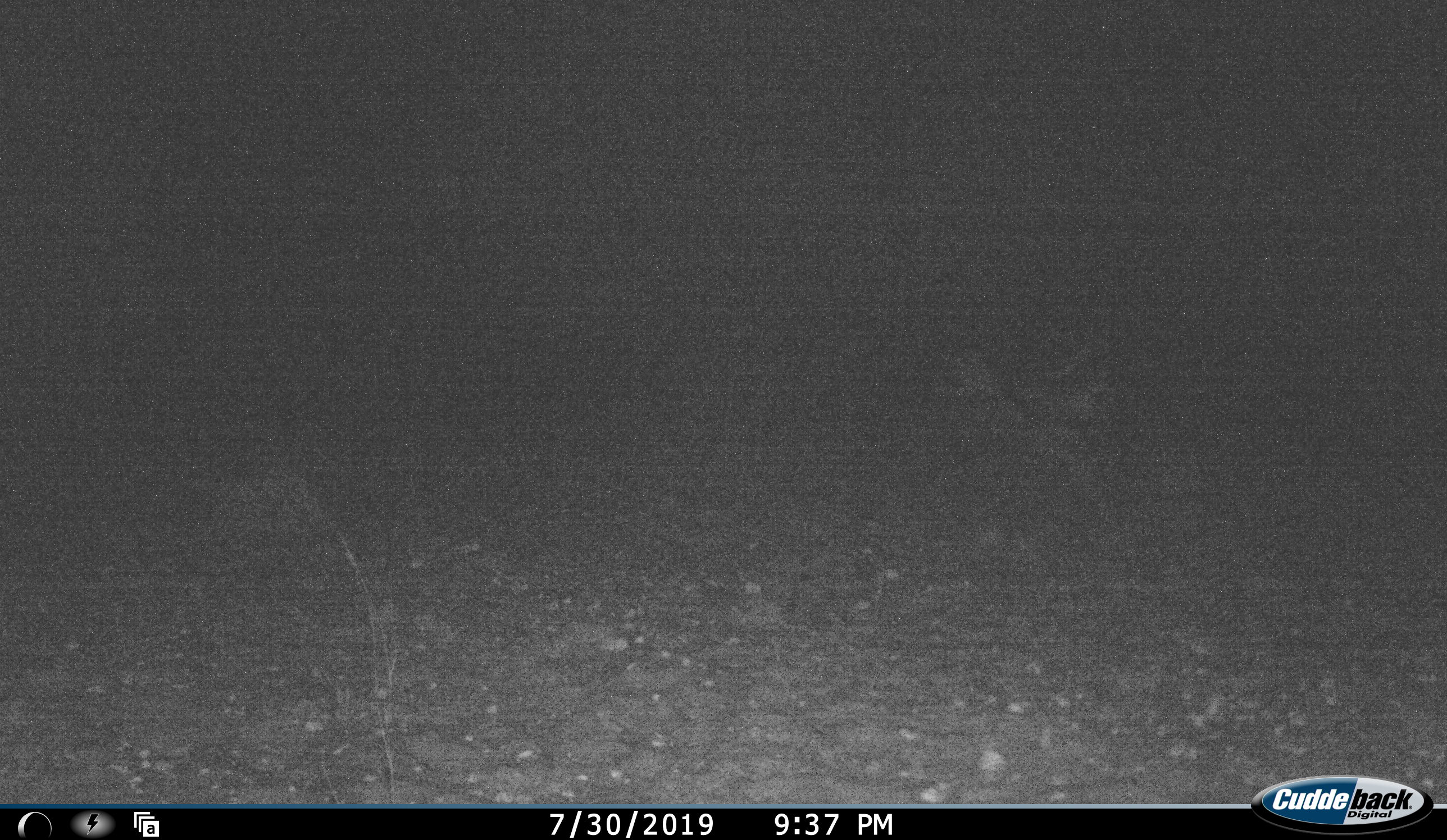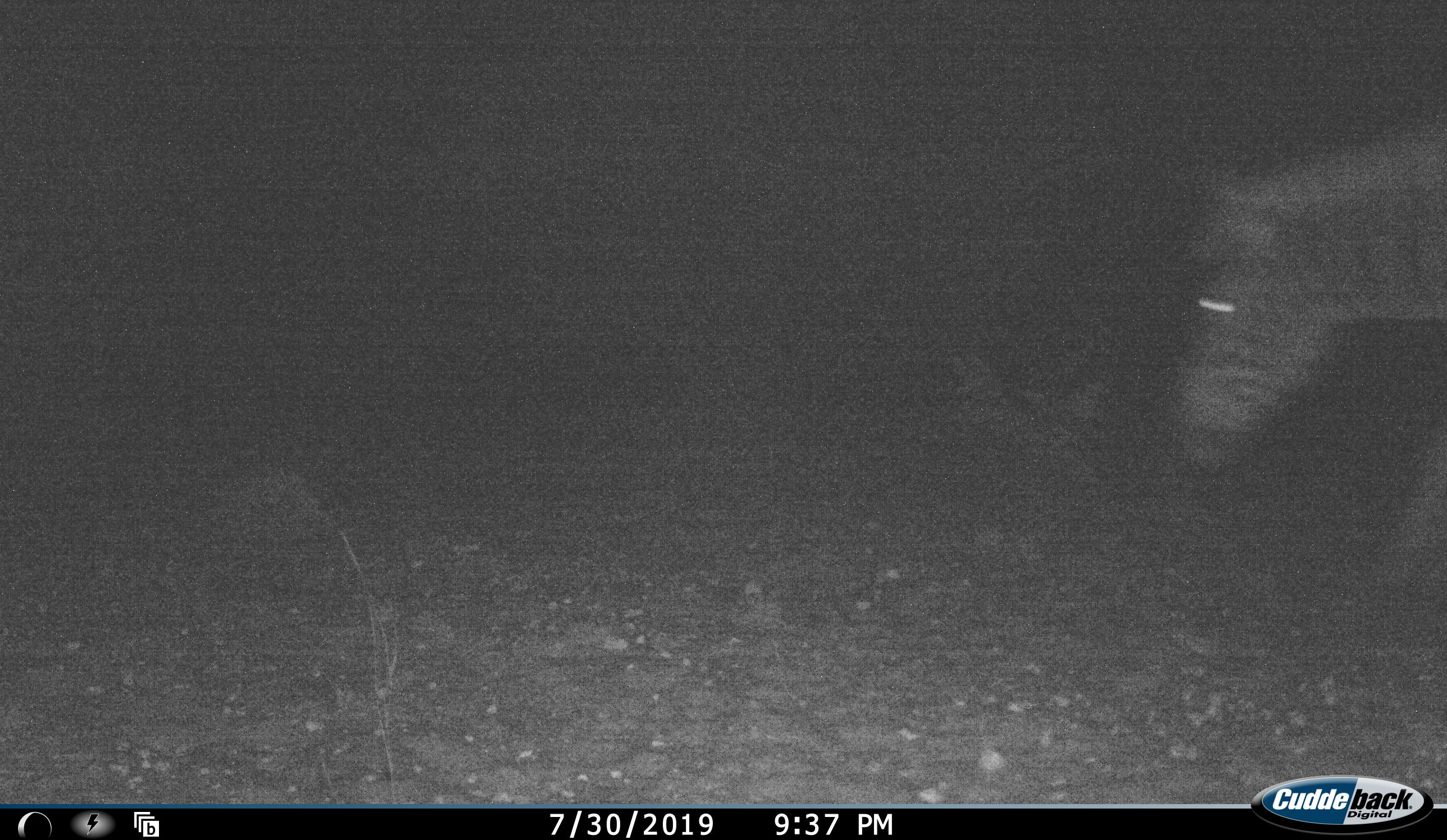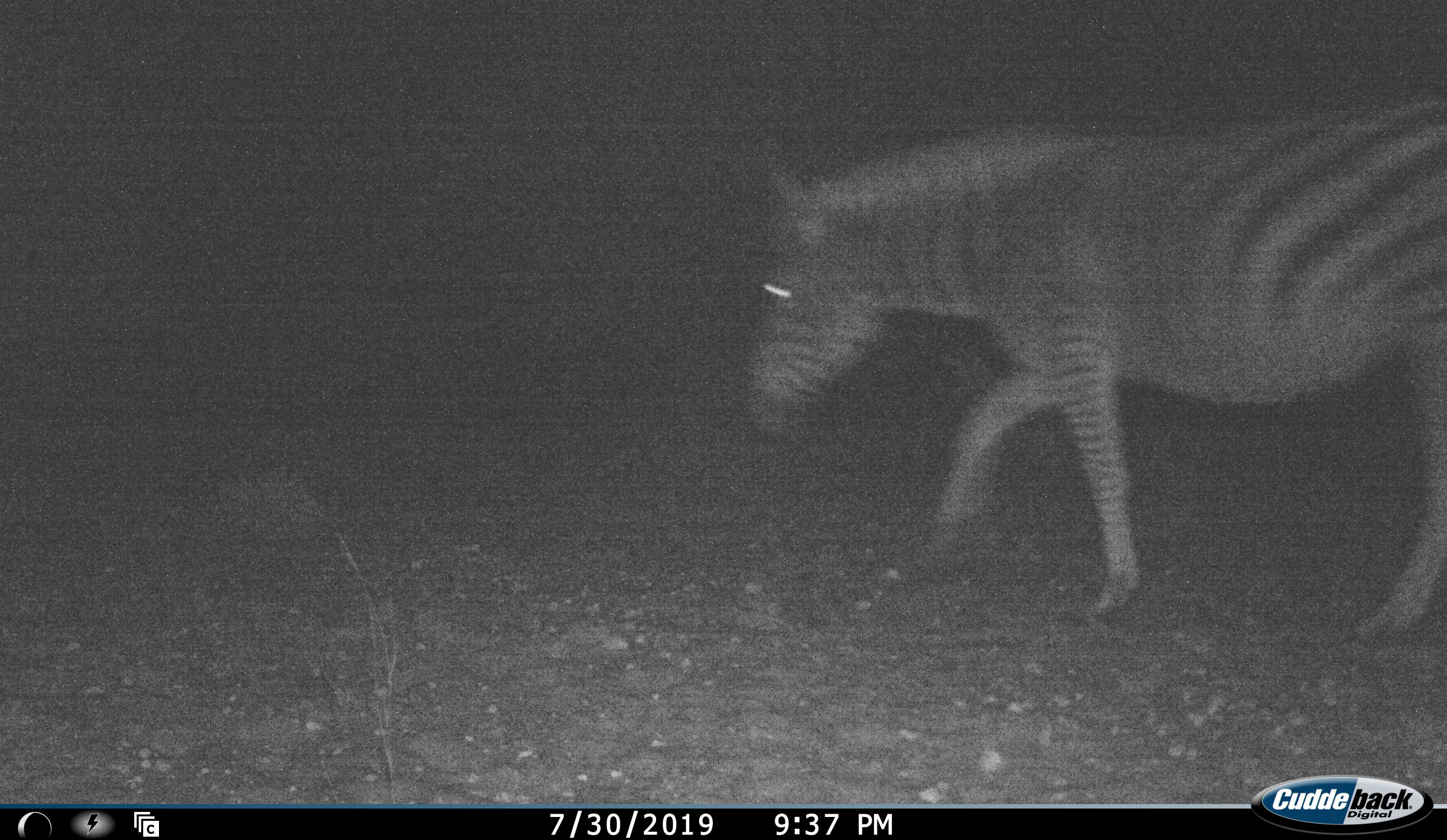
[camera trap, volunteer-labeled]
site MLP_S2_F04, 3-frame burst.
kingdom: Animalia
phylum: Chordata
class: Mammalia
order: Perissodactyla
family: Equidae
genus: Equus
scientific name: Equus quagga burchellii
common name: burchell's zebra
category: zebraburchells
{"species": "zebraburchells (burchell's zebra) (Equus quagga burchellii)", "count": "1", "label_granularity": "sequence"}